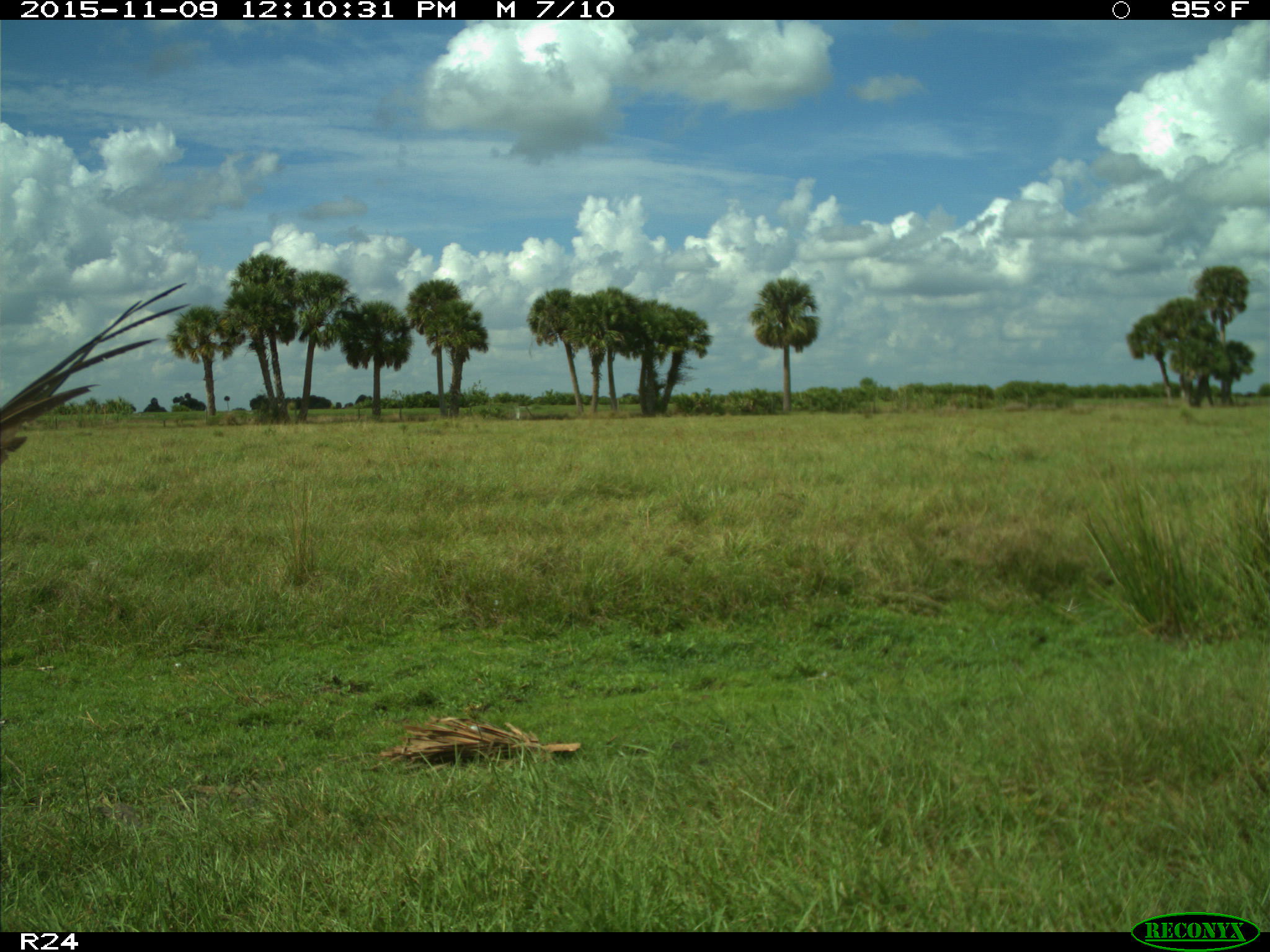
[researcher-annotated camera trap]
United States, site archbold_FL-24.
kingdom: Animalia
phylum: Chordata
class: Aves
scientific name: Aves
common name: birds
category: unidentified bird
Unidentified bird (birds) (Aves).